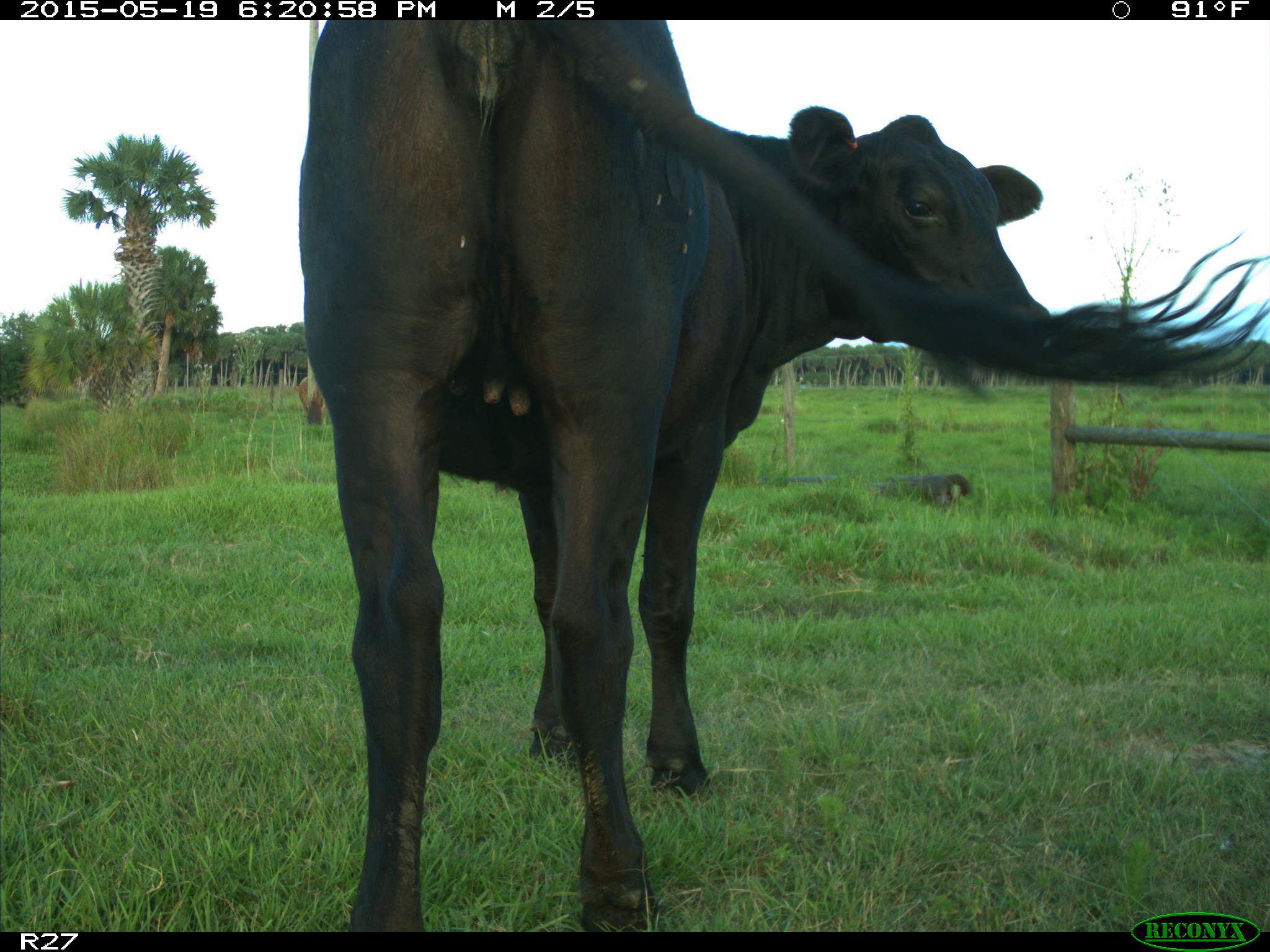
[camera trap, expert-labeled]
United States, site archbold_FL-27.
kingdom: Animalia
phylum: Chordata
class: Mammalia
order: Artiodactyla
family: Bovidae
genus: Bos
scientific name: Bos taurus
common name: domestic cow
Bos taurus (domestic cow).